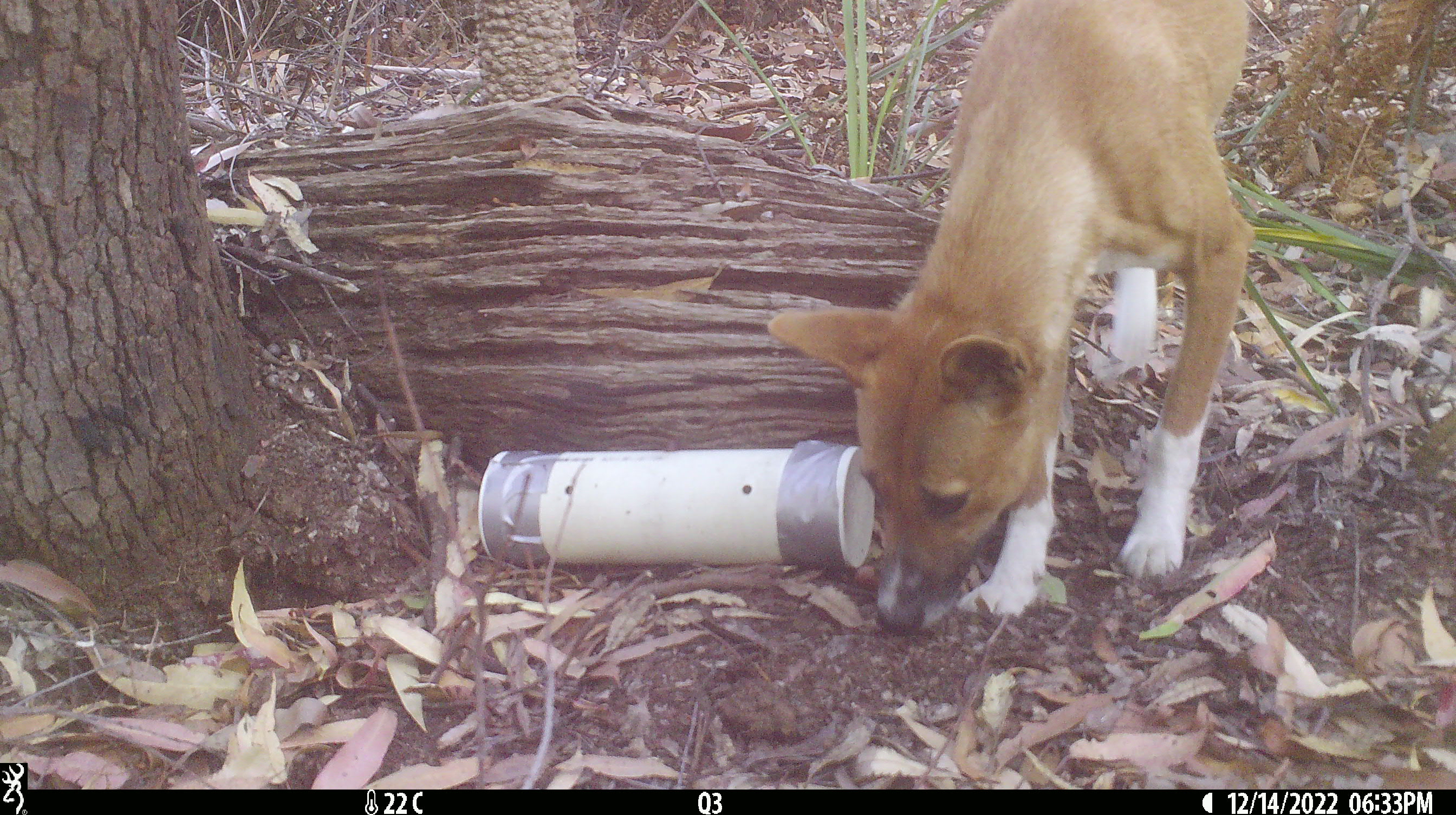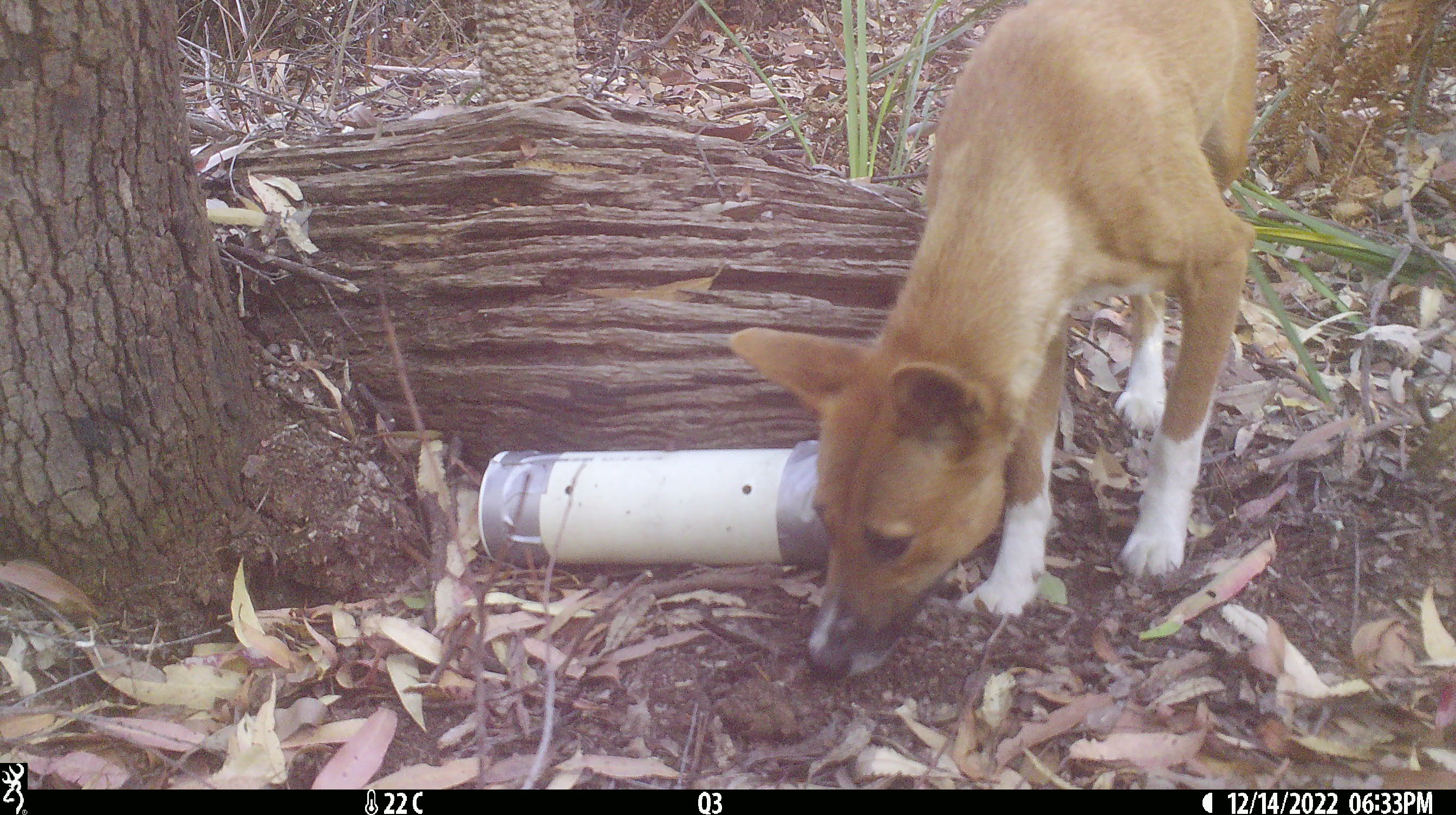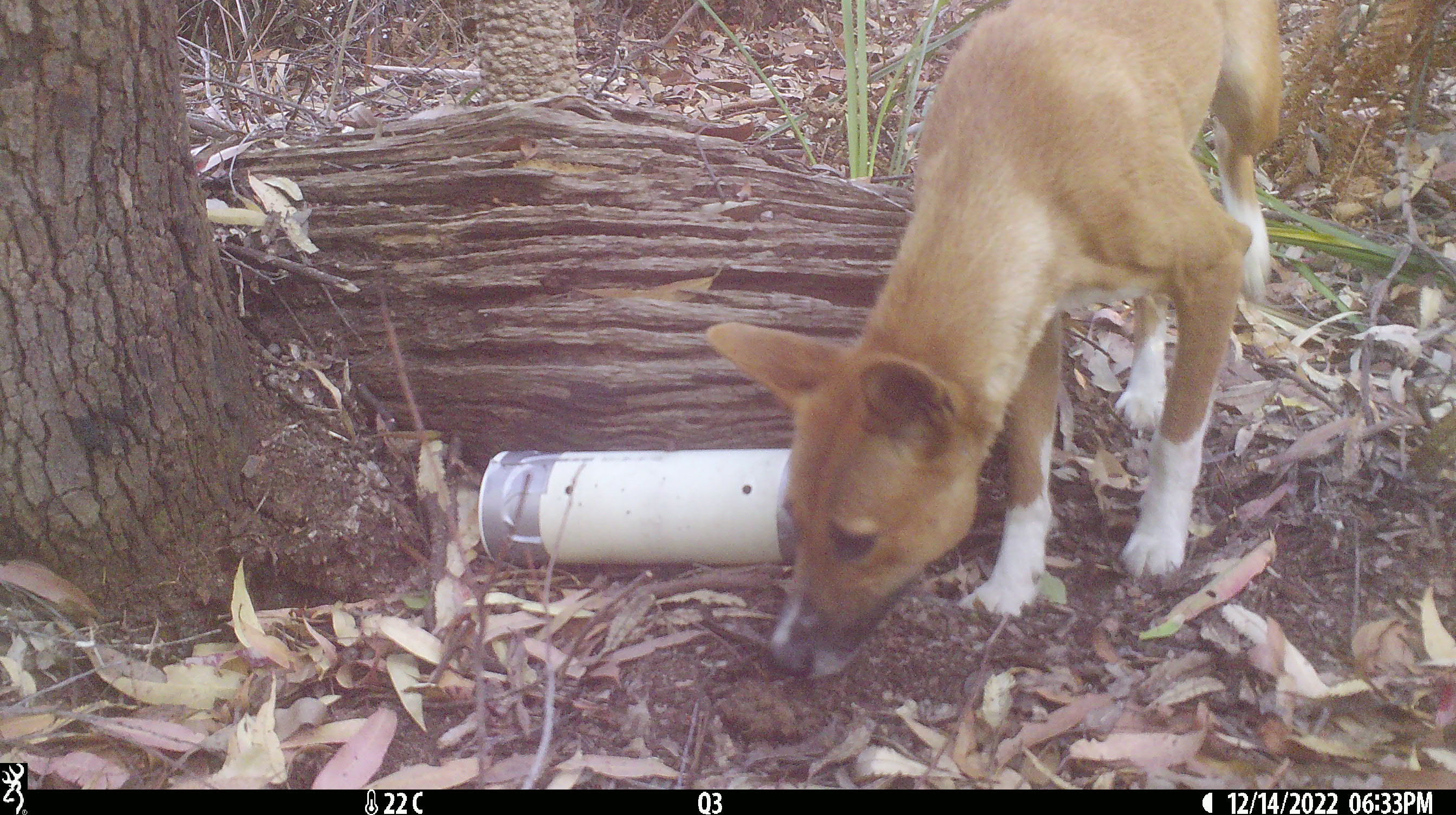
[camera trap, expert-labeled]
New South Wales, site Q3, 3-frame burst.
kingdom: Animalia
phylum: Chordata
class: Mammalia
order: Carnivora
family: Canidae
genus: Canis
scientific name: Canis familiaris dingo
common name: dingo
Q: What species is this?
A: Dingo (Canis familiaris dingo).